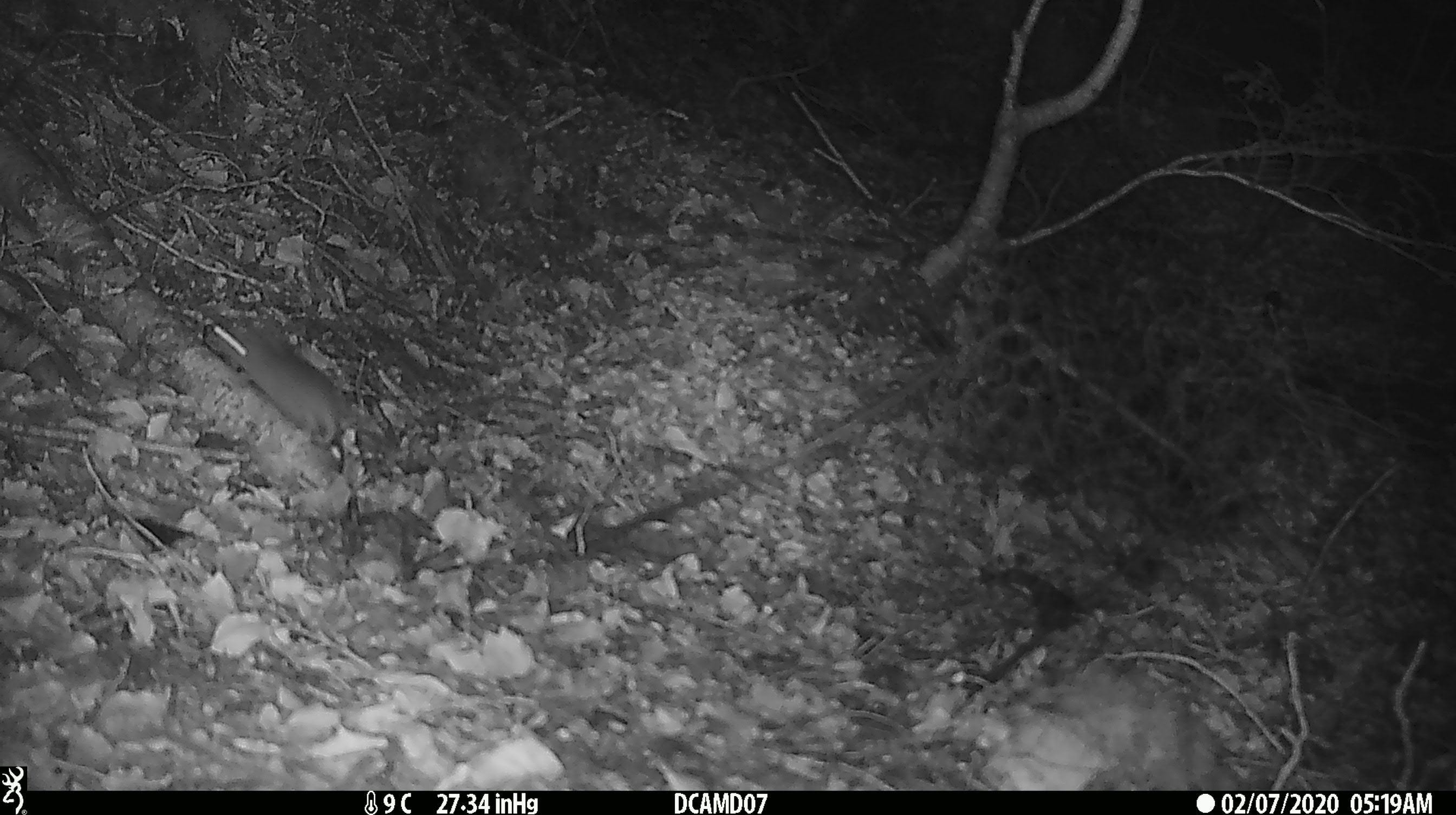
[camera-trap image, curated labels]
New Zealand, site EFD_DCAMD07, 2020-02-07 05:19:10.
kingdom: Animalia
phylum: Chordata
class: Mammalia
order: Rodentia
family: Muridae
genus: Mus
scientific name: Mus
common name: mouse